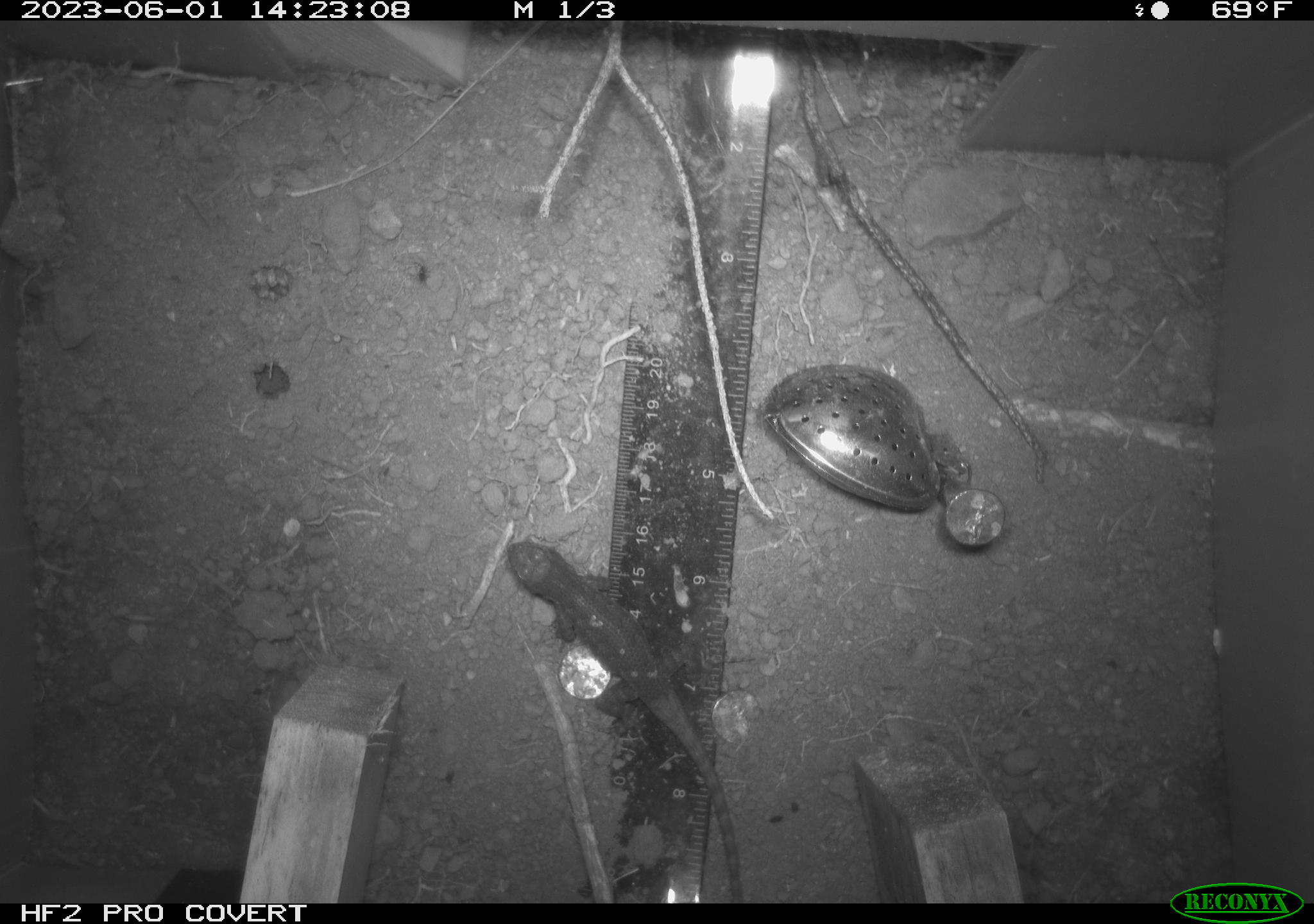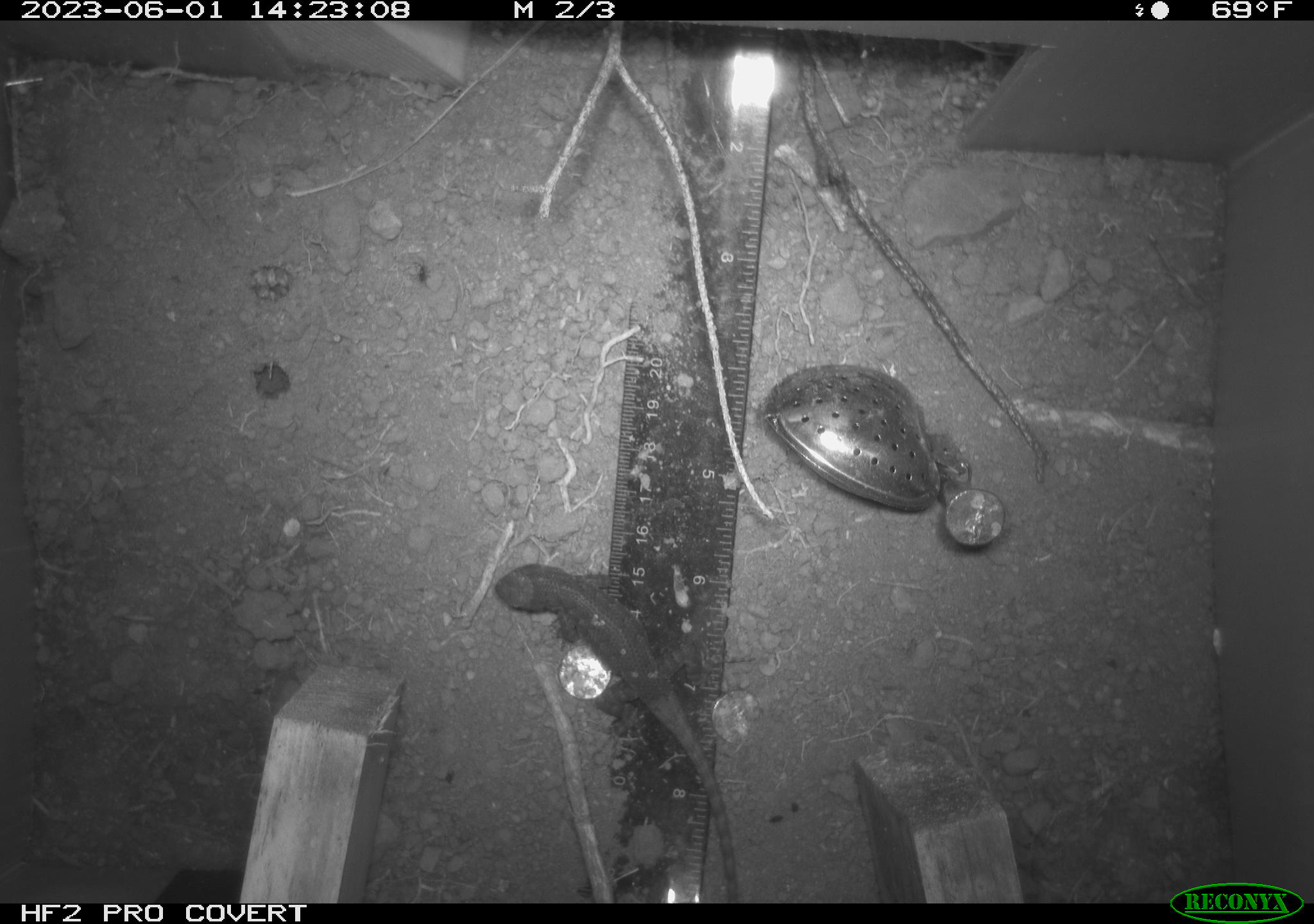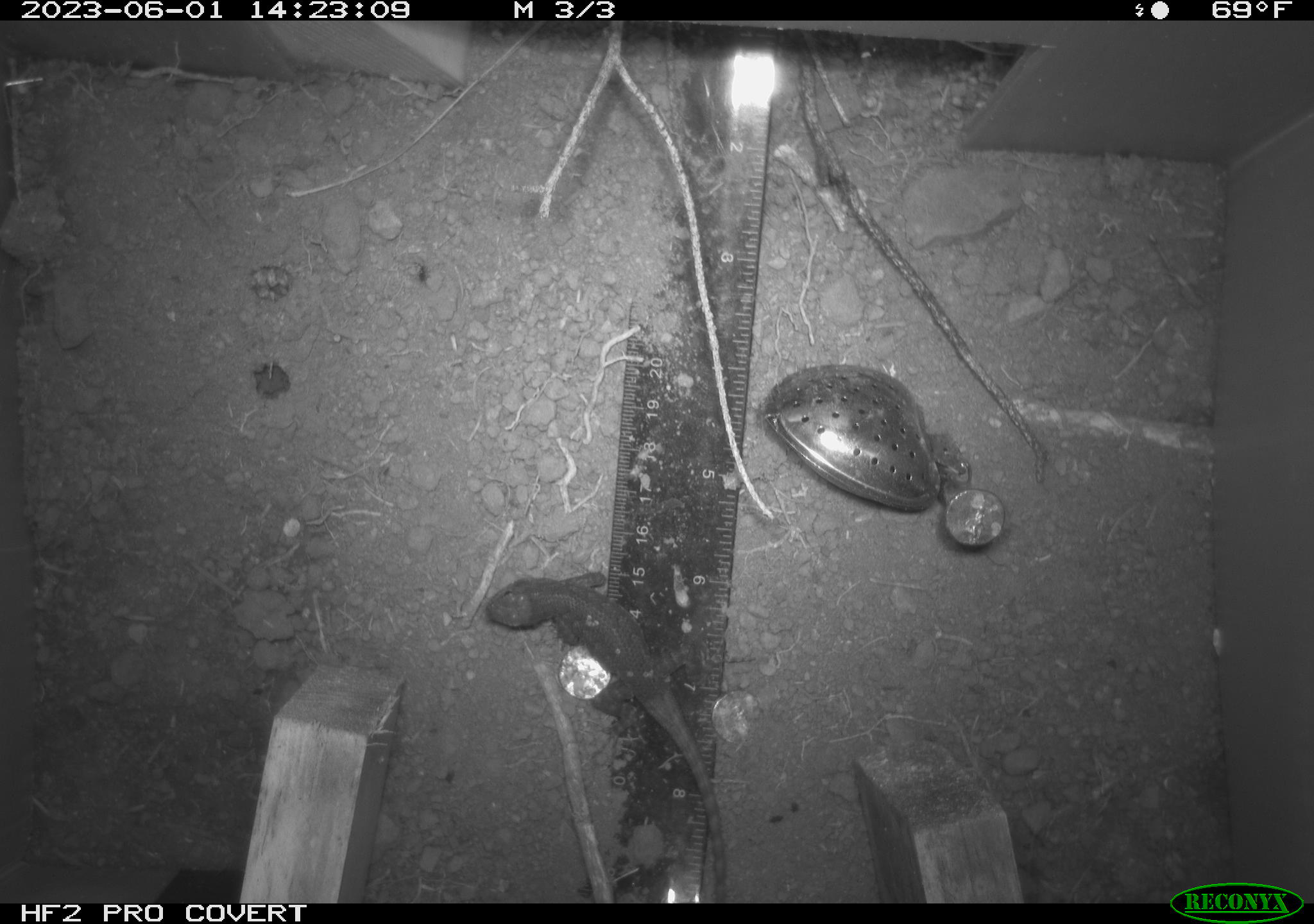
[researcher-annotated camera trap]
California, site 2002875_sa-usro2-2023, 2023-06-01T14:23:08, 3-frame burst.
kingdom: Animalia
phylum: Chordata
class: Reptilia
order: Squamata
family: Phrynosomatidae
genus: Sceloporus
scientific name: Sceloporus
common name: spiny lizards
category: sceloporus species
Sceloporus species (spiny lizards) (Sceloporus).